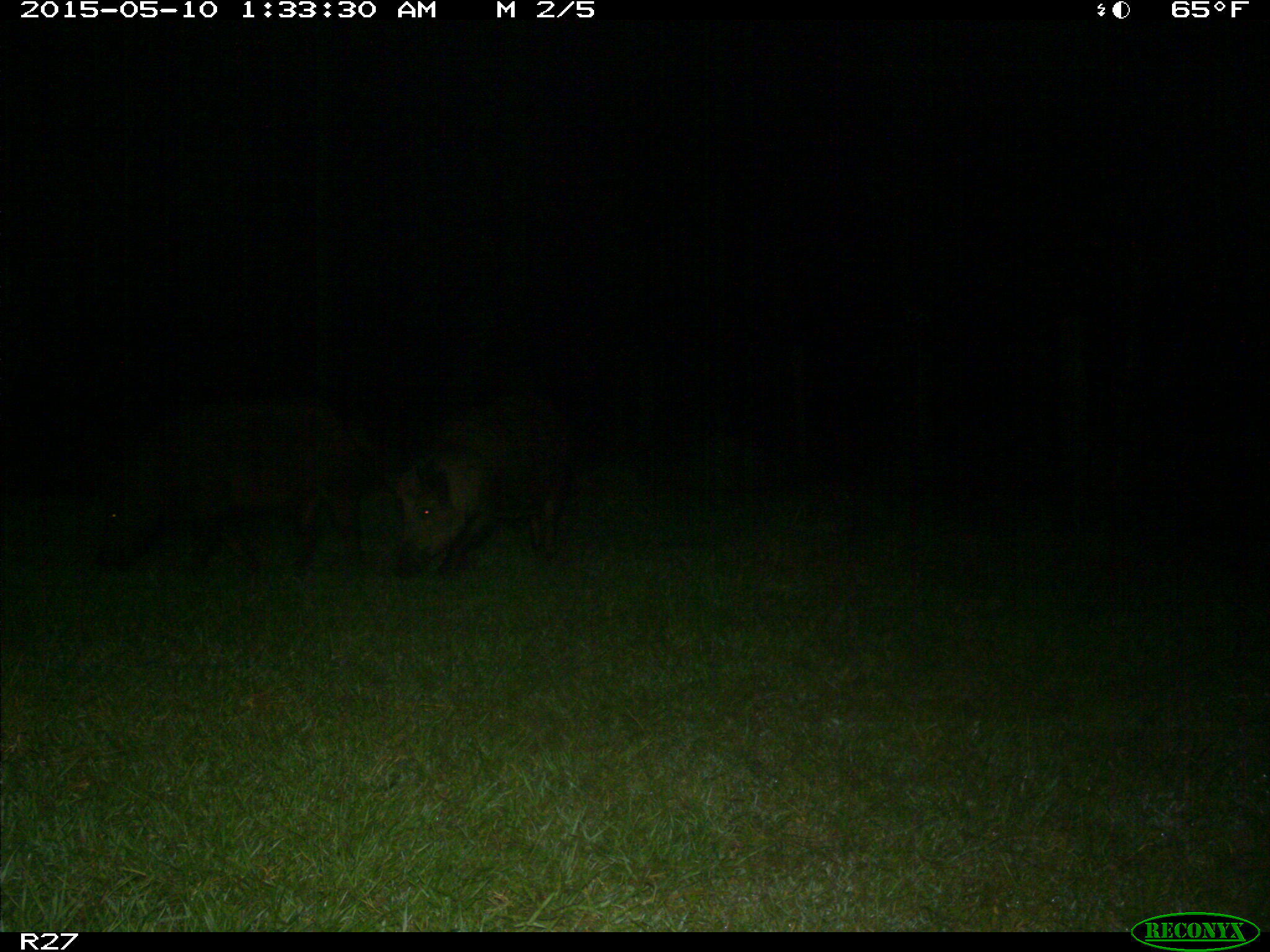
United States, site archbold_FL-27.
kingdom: Animalia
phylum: Chordata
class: Mammalia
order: Artiodactyla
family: Suidae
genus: Sus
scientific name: Sus scrofa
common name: wild boar